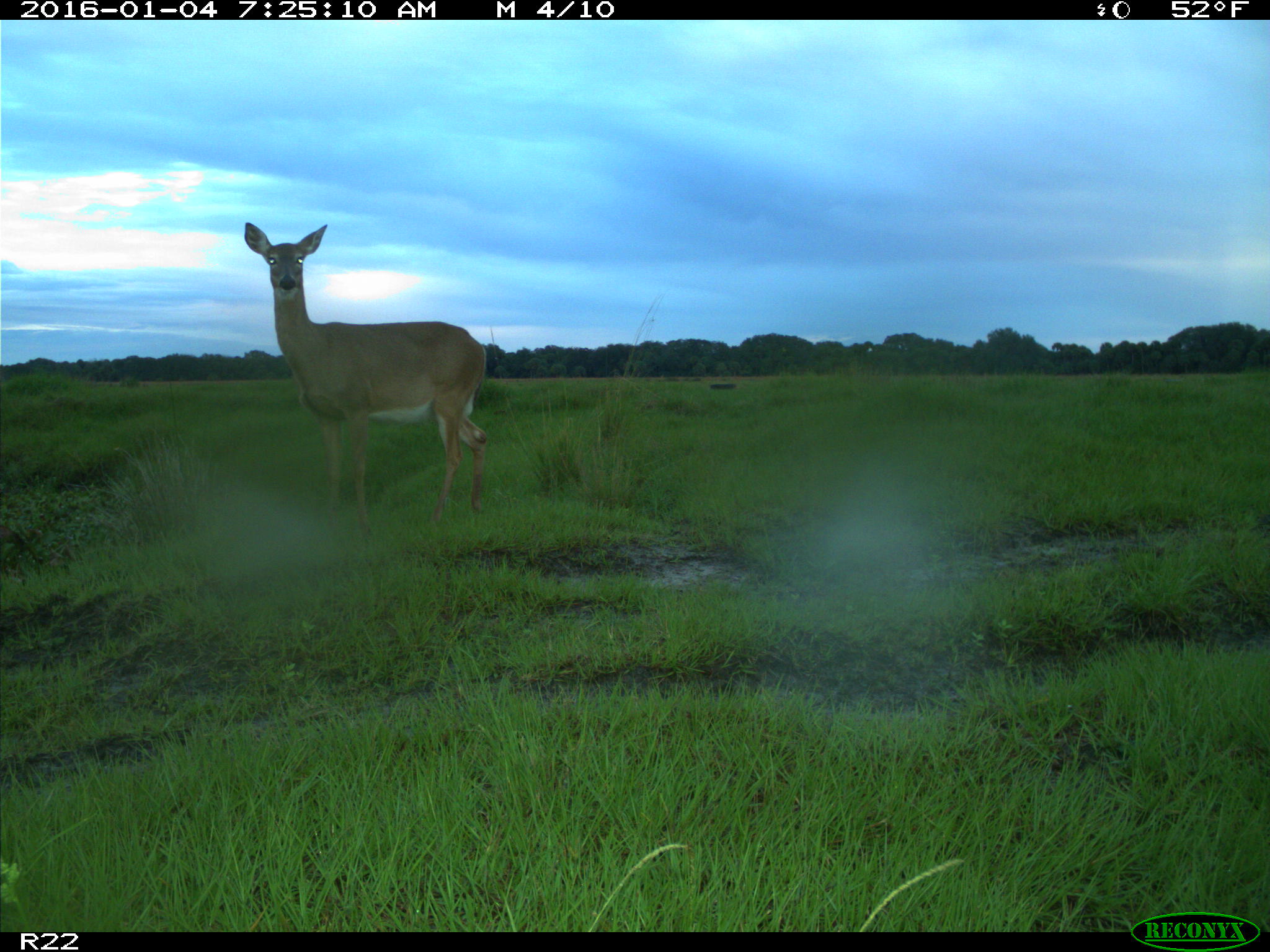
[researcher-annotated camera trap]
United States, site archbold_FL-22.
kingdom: Animalia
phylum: Chordata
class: Mammalia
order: Artiodactyla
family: Cervidae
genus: Odocoileus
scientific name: Odocoileus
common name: deer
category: unidentified deer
Unidentified deer (deer) (Odocoileus).